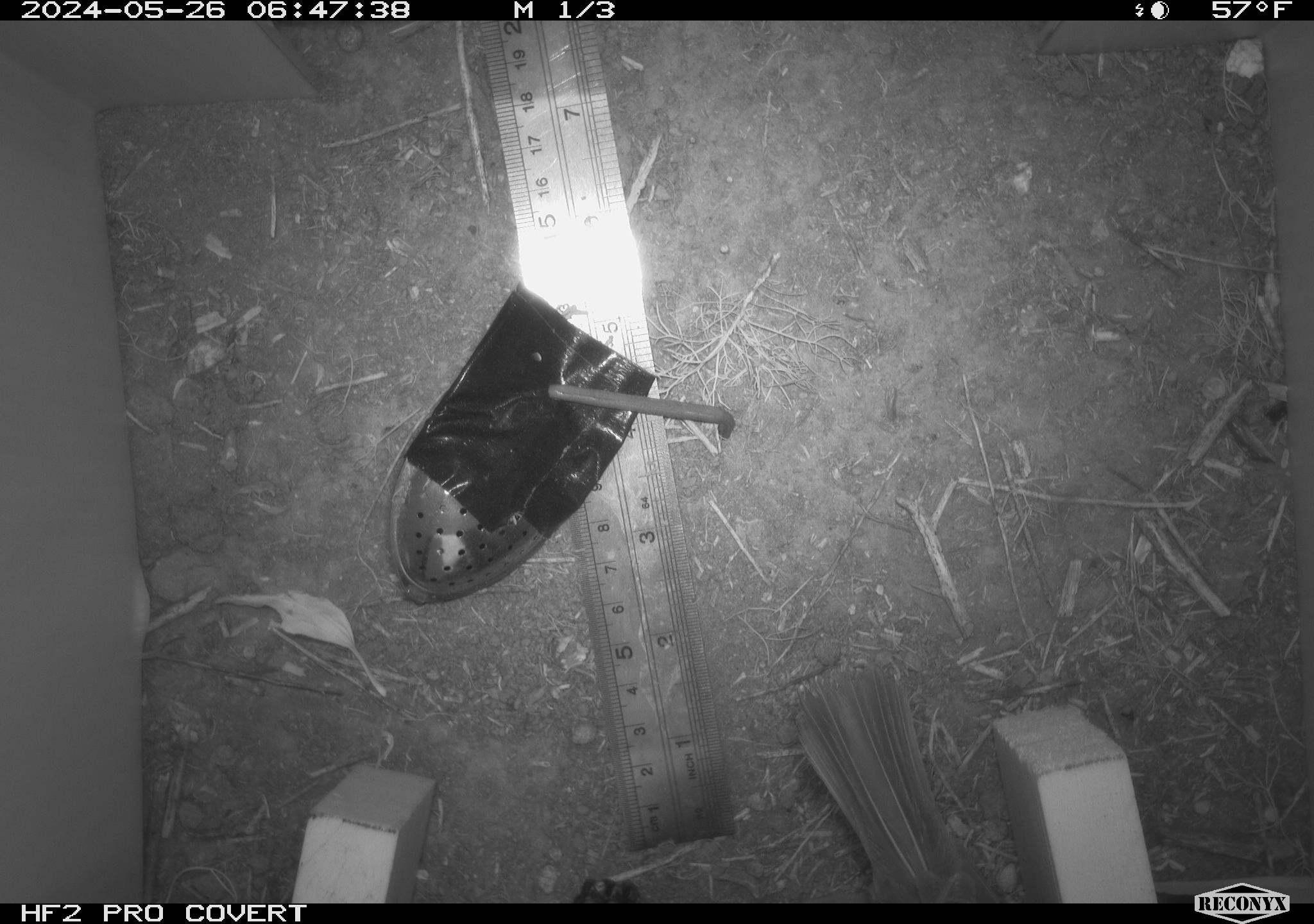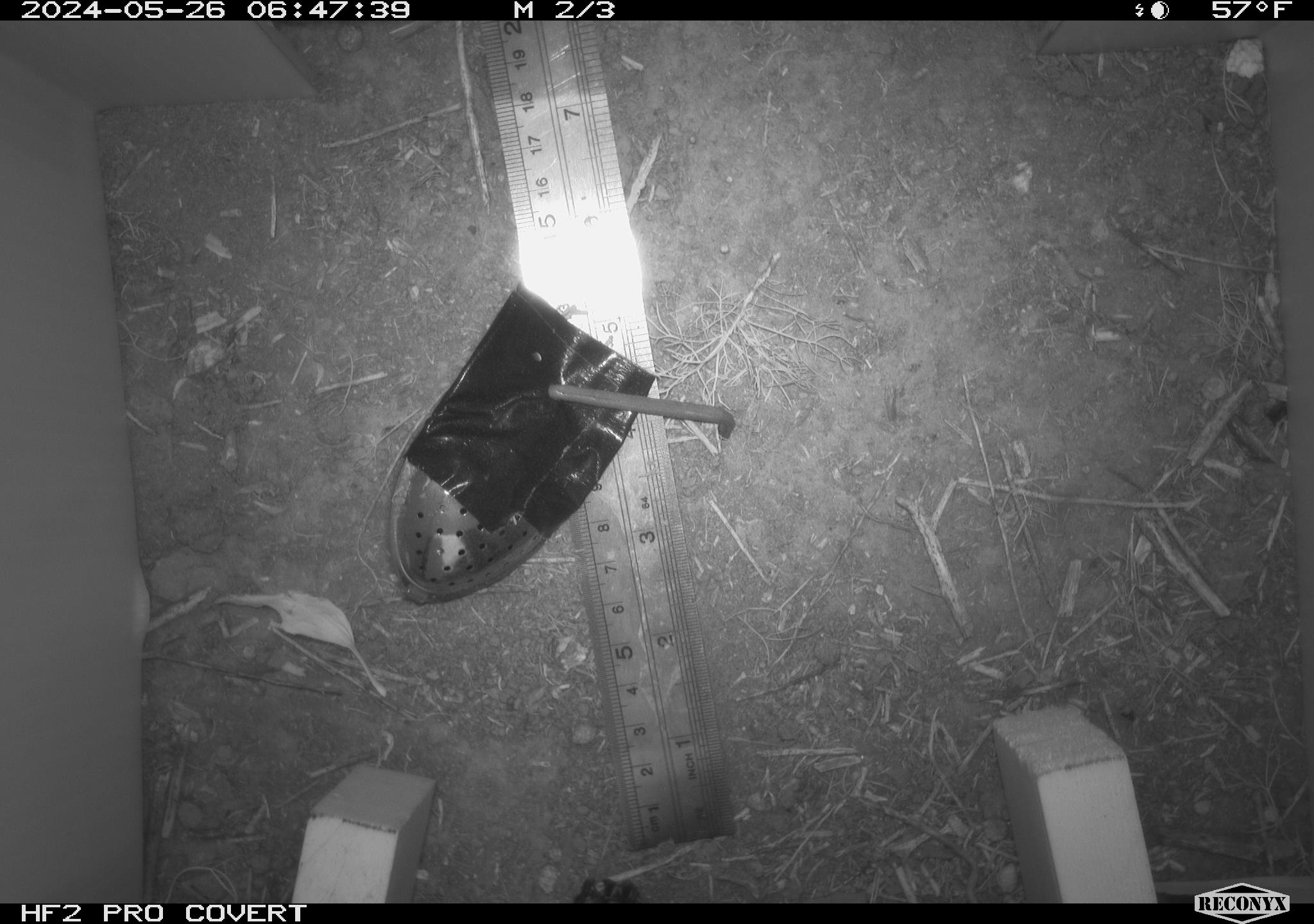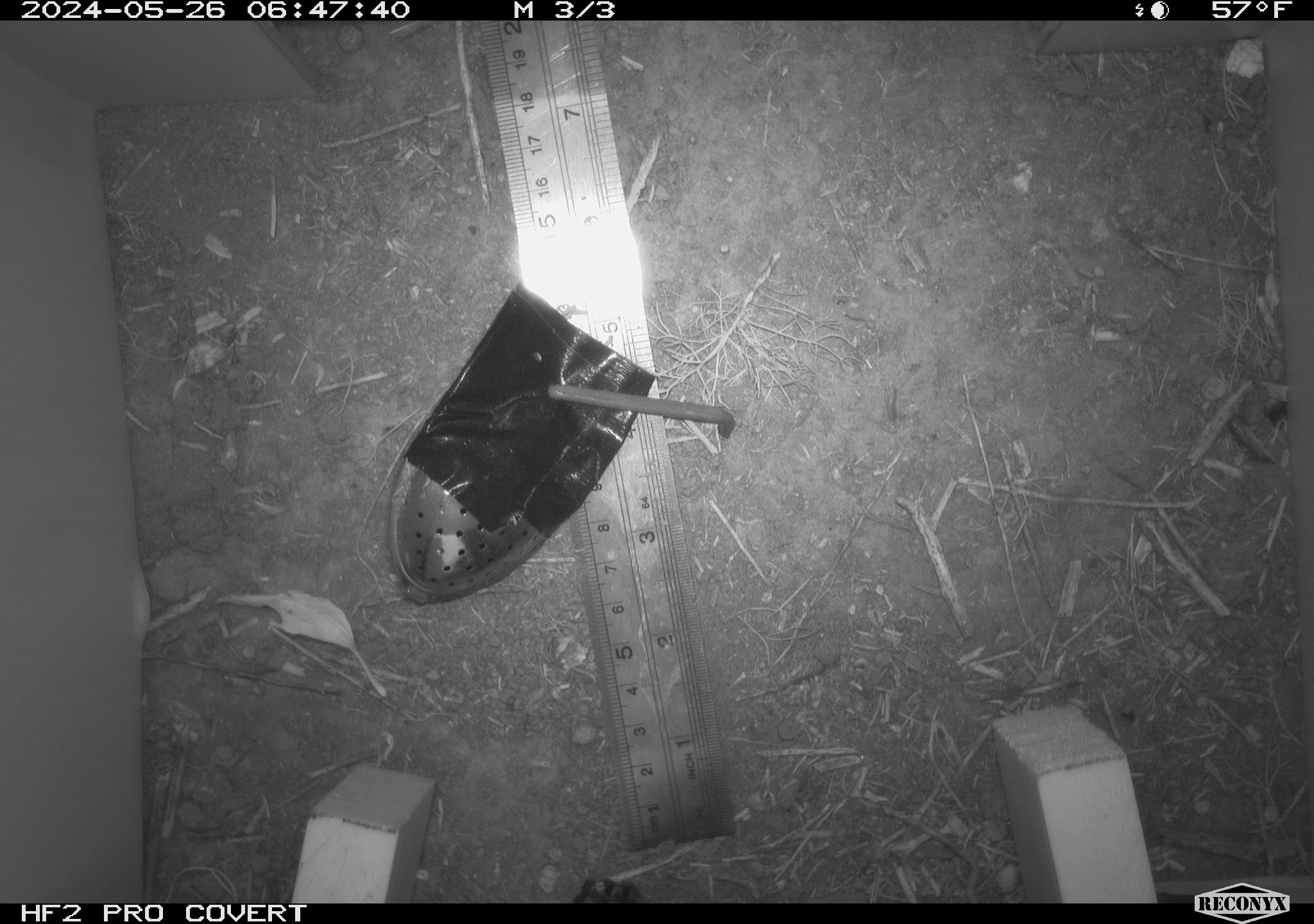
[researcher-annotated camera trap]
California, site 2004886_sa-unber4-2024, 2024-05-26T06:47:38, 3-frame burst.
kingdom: Animalia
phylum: Chordata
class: Aves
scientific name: Aves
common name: bird